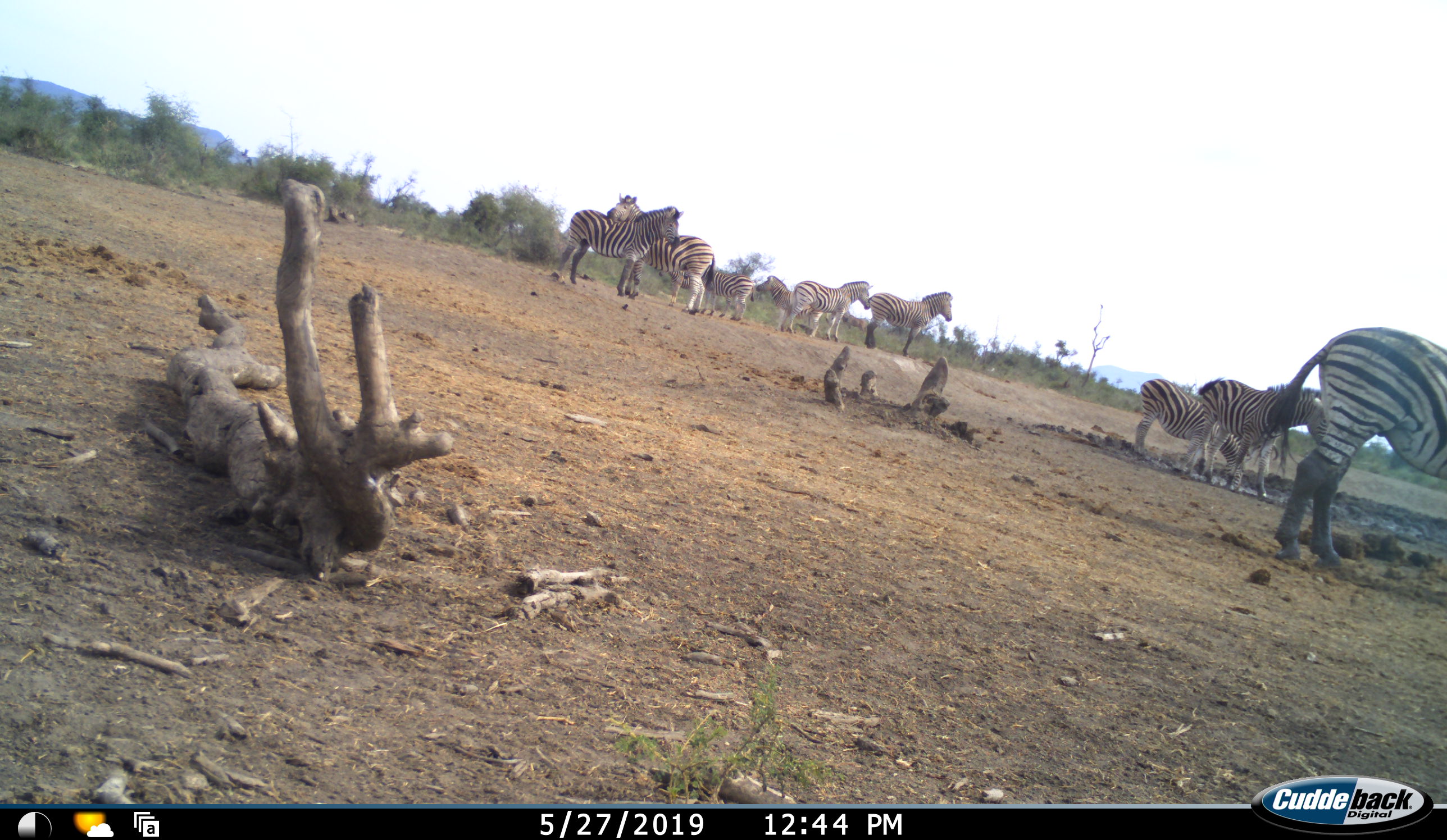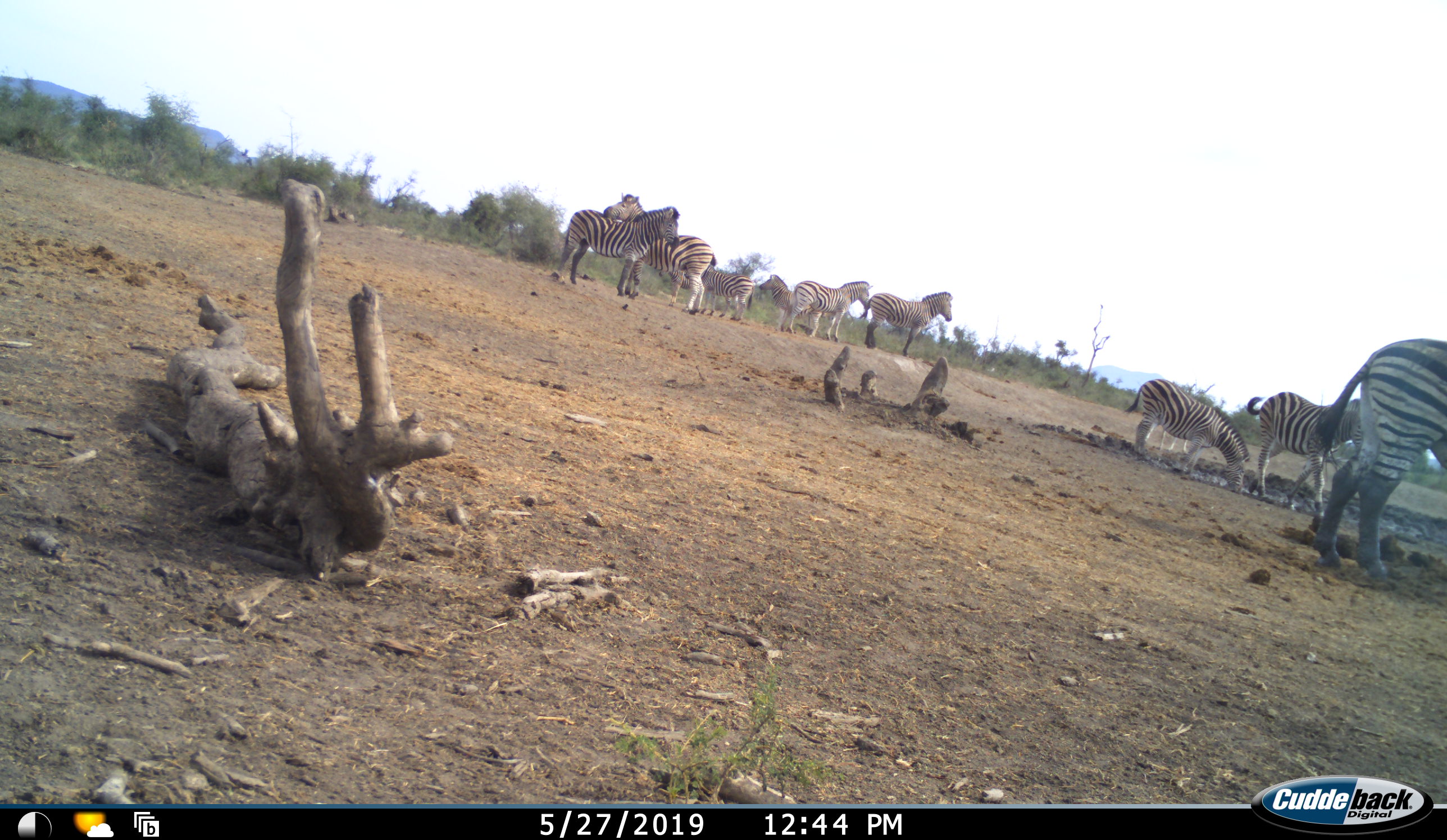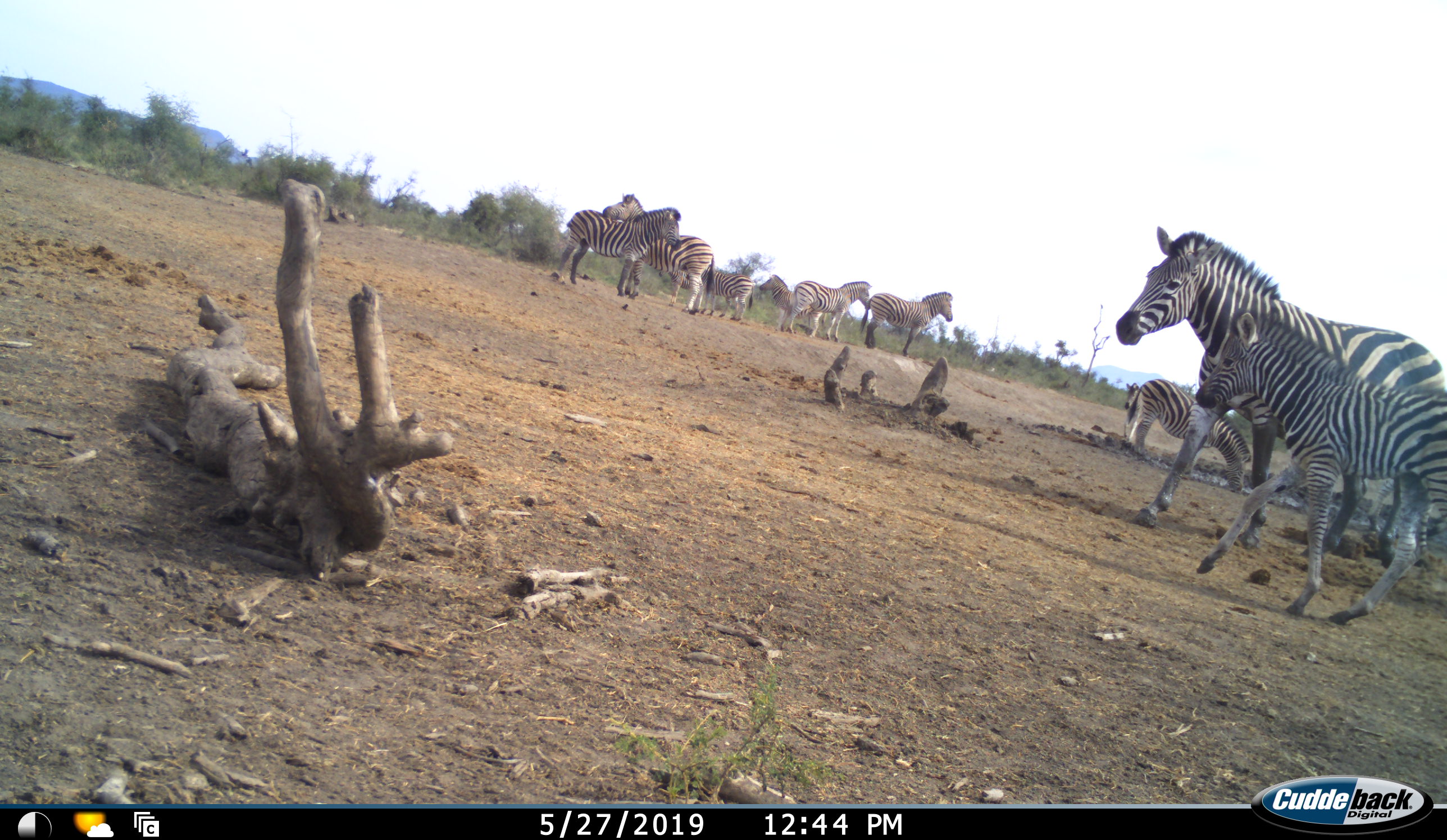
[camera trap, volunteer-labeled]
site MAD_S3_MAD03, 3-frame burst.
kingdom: Animalia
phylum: Chordata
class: Mammalia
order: Perissodactyla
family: Equidae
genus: Equus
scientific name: Equus quagga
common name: plains zebra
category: zebraplains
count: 11-50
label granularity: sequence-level